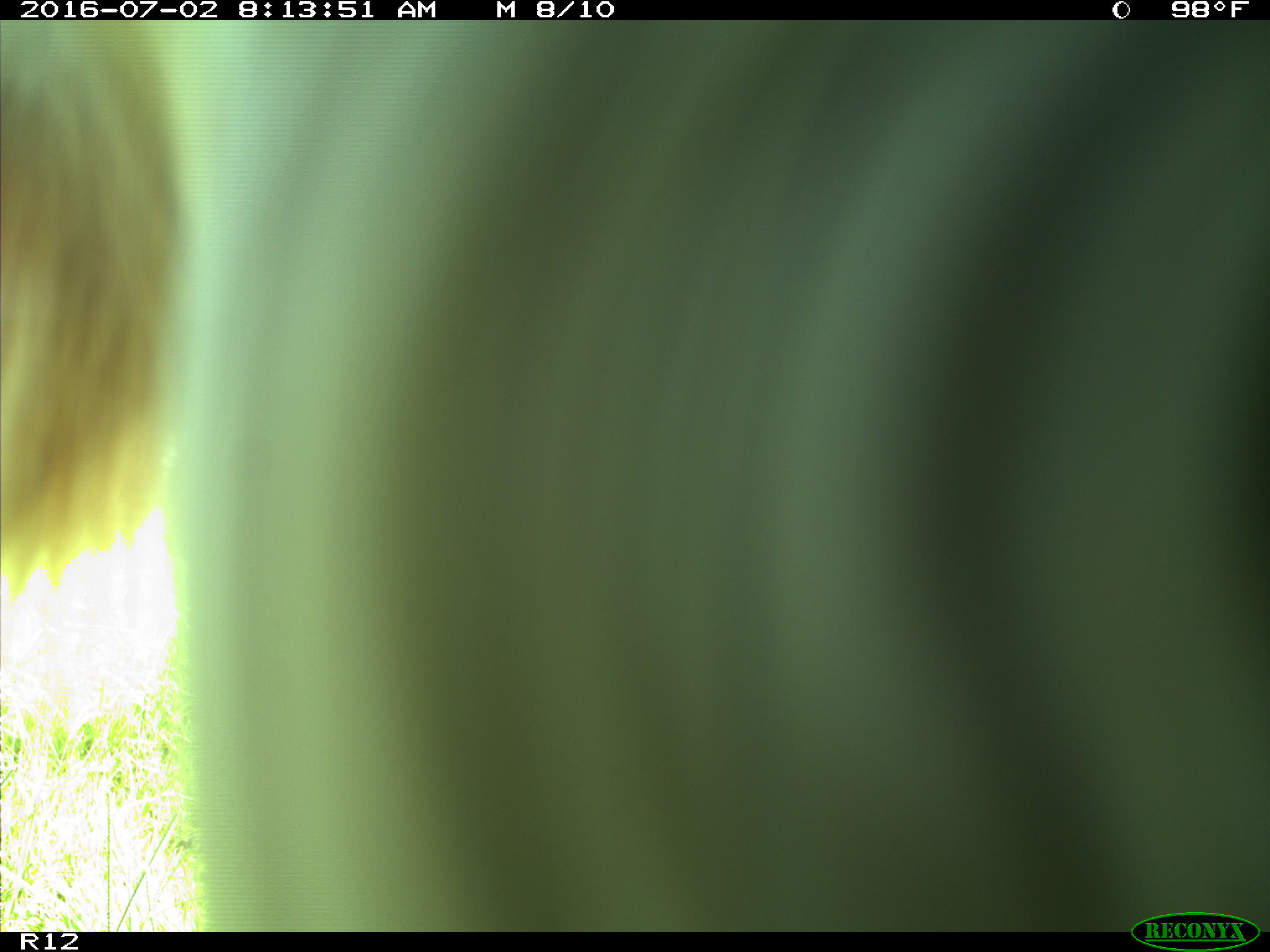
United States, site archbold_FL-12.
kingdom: Animalia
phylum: Chordata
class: Mammalia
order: Artiodactyla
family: Bovidae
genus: Bos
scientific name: Bos taurus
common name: domestic cow